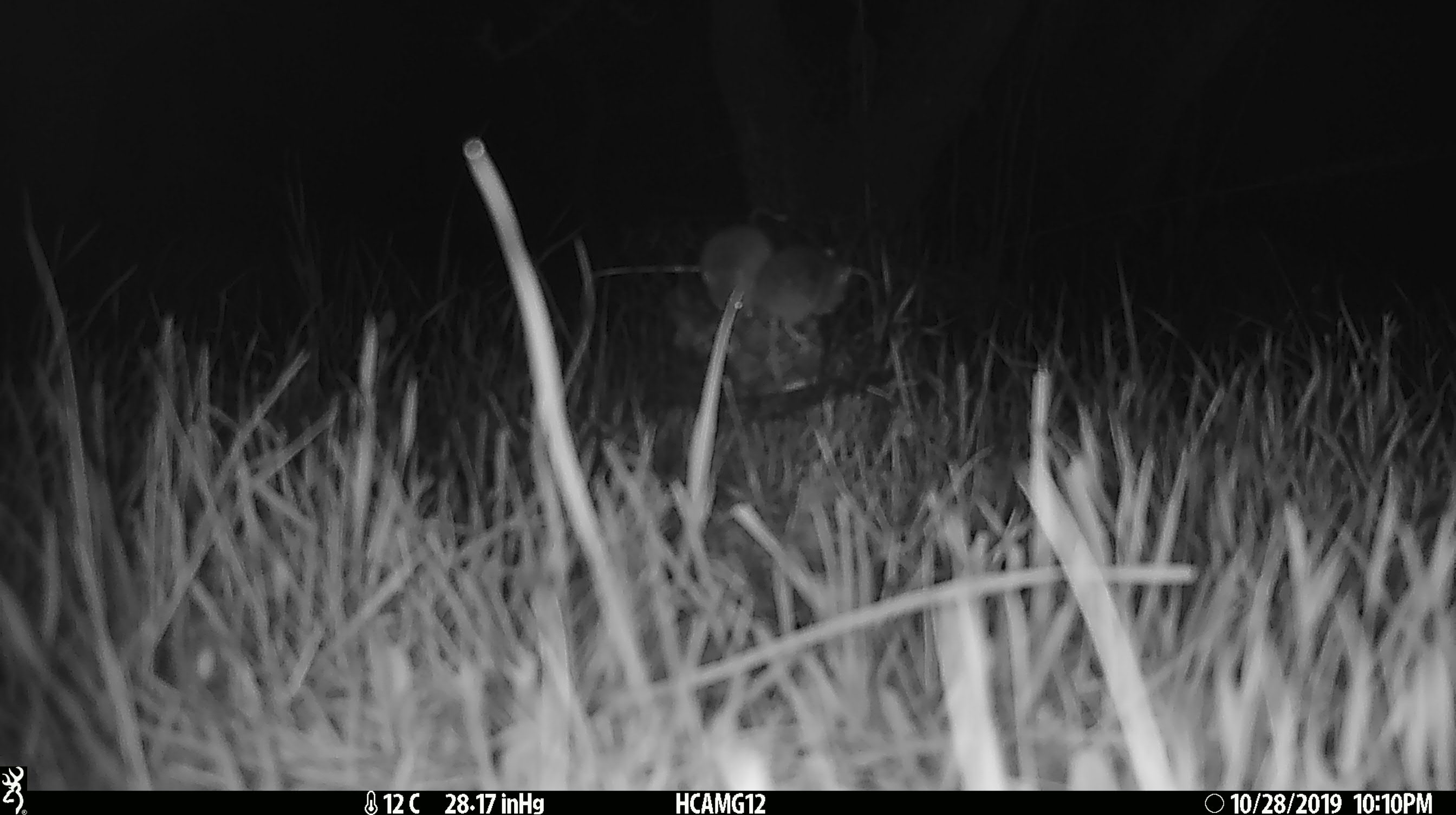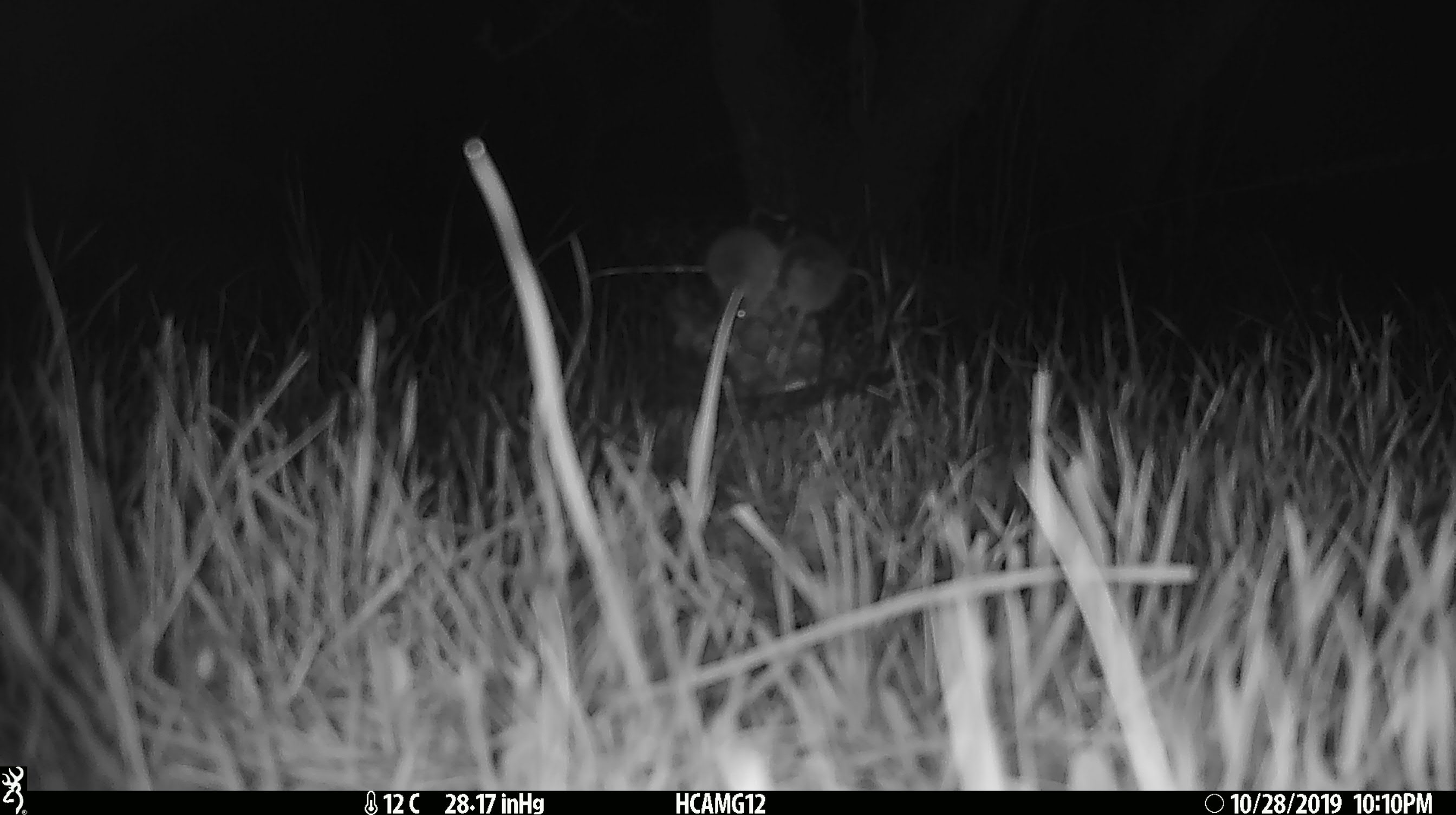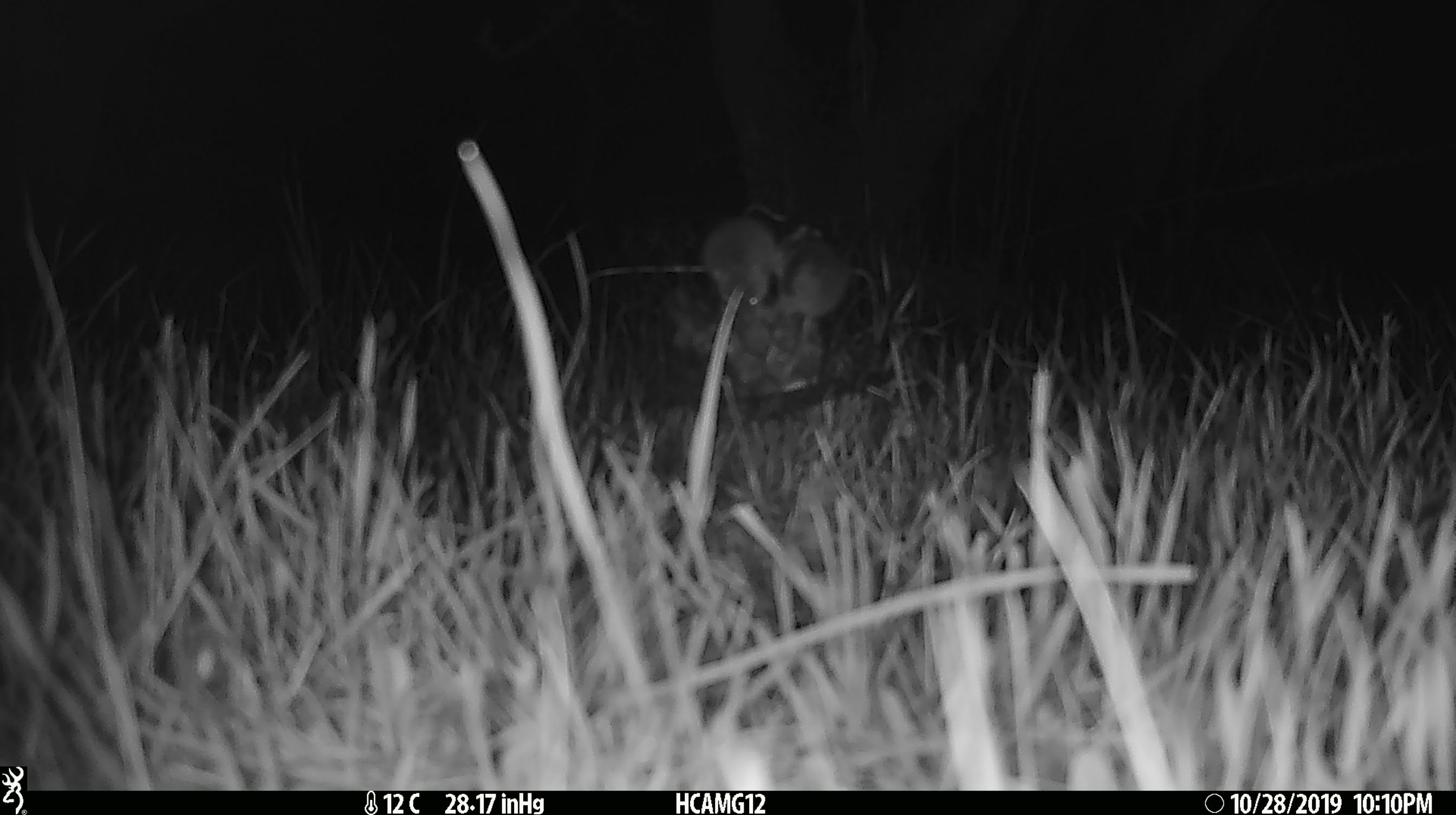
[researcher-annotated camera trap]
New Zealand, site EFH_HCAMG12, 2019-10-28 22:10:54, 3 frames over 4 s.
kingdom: Animalia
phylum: Chordata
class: Mammalia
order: Rodentia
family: Muridae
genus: Mus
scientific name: Mus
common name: mouse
Mouse (Mus).